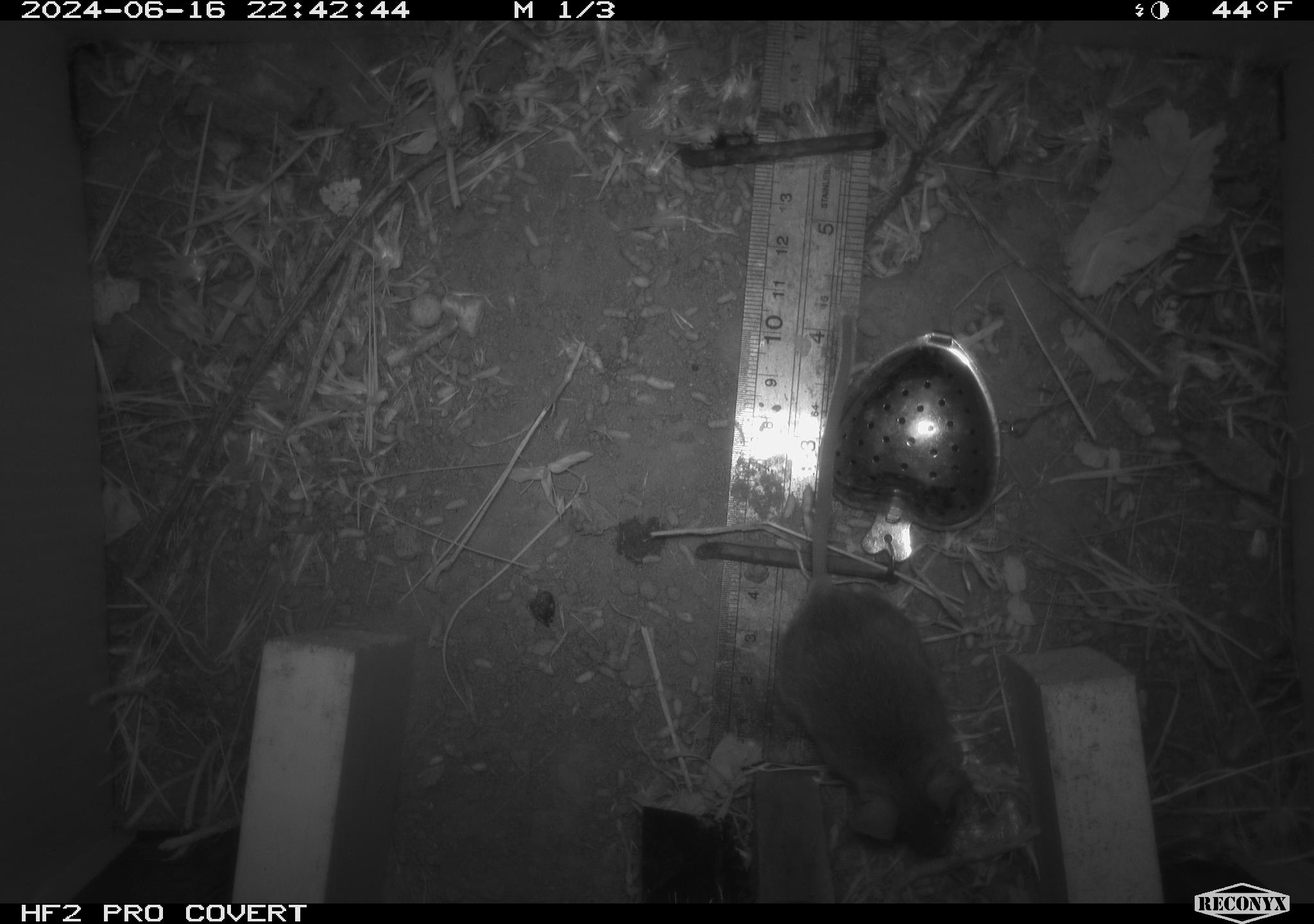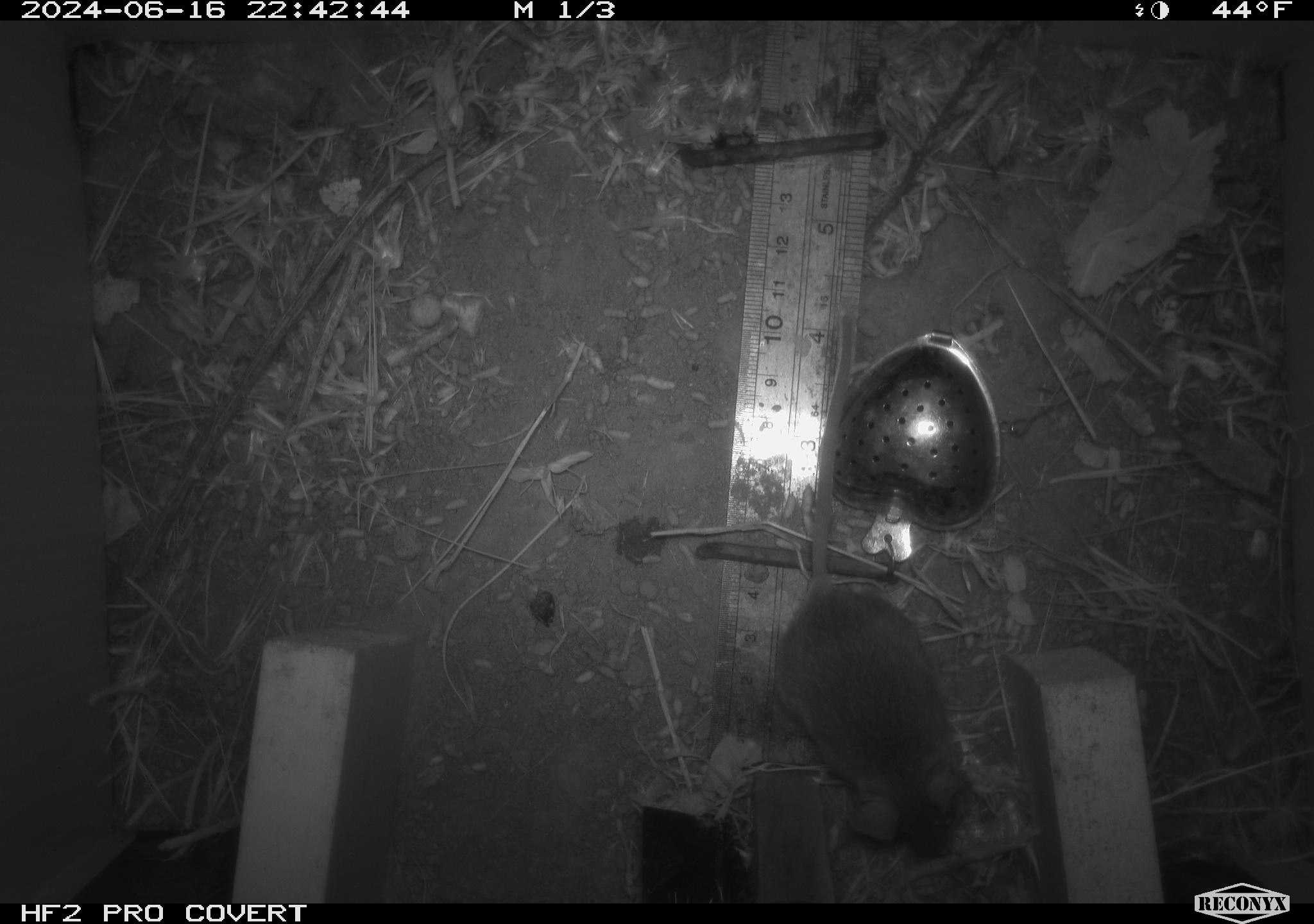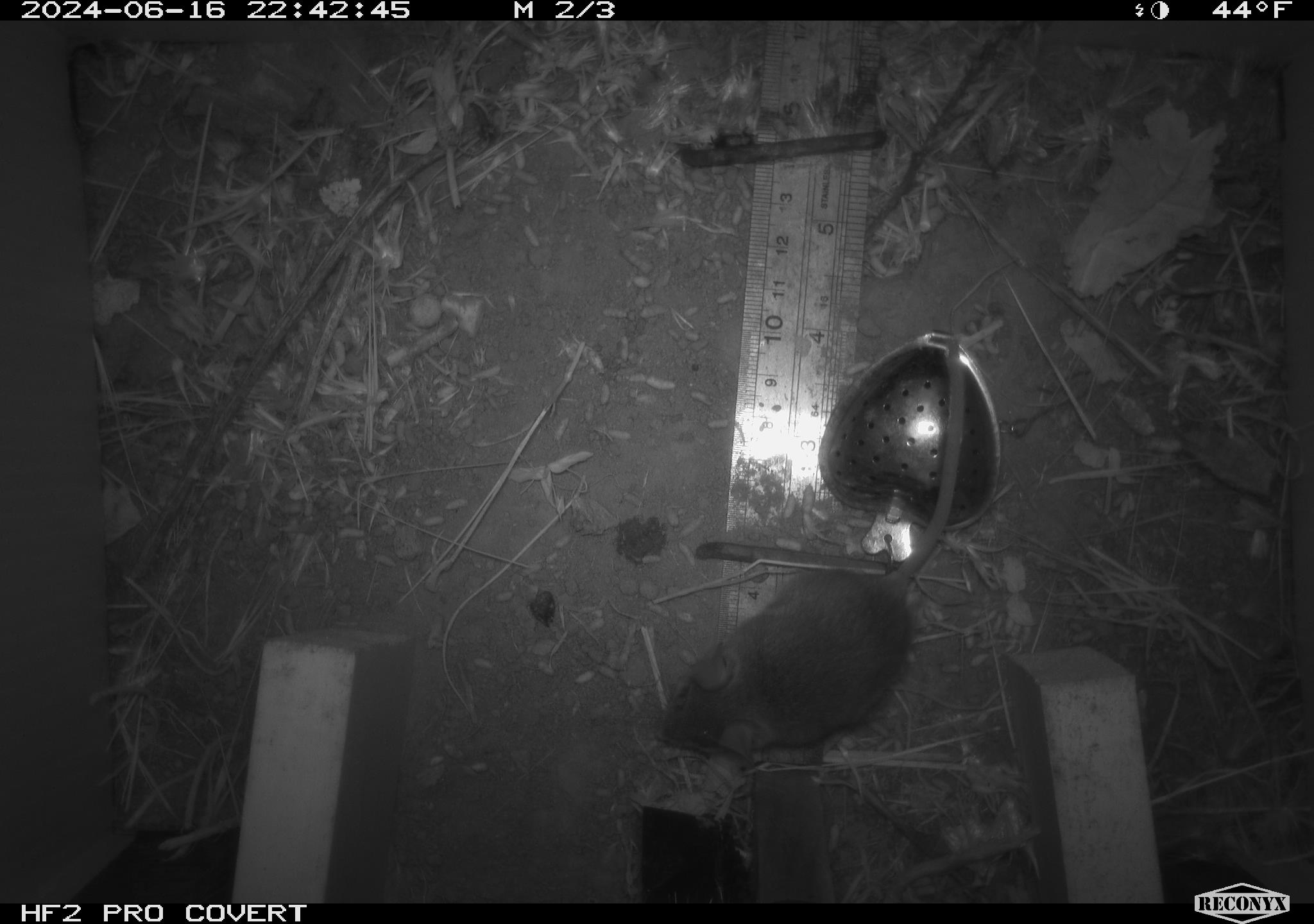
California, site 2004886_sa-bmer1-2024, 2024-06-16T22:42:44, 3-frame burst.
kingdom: Animalia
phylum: Chordata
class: Mammalia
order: Rodentia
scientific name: Rodentia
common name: mouse species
Mouse species (Rodentia).